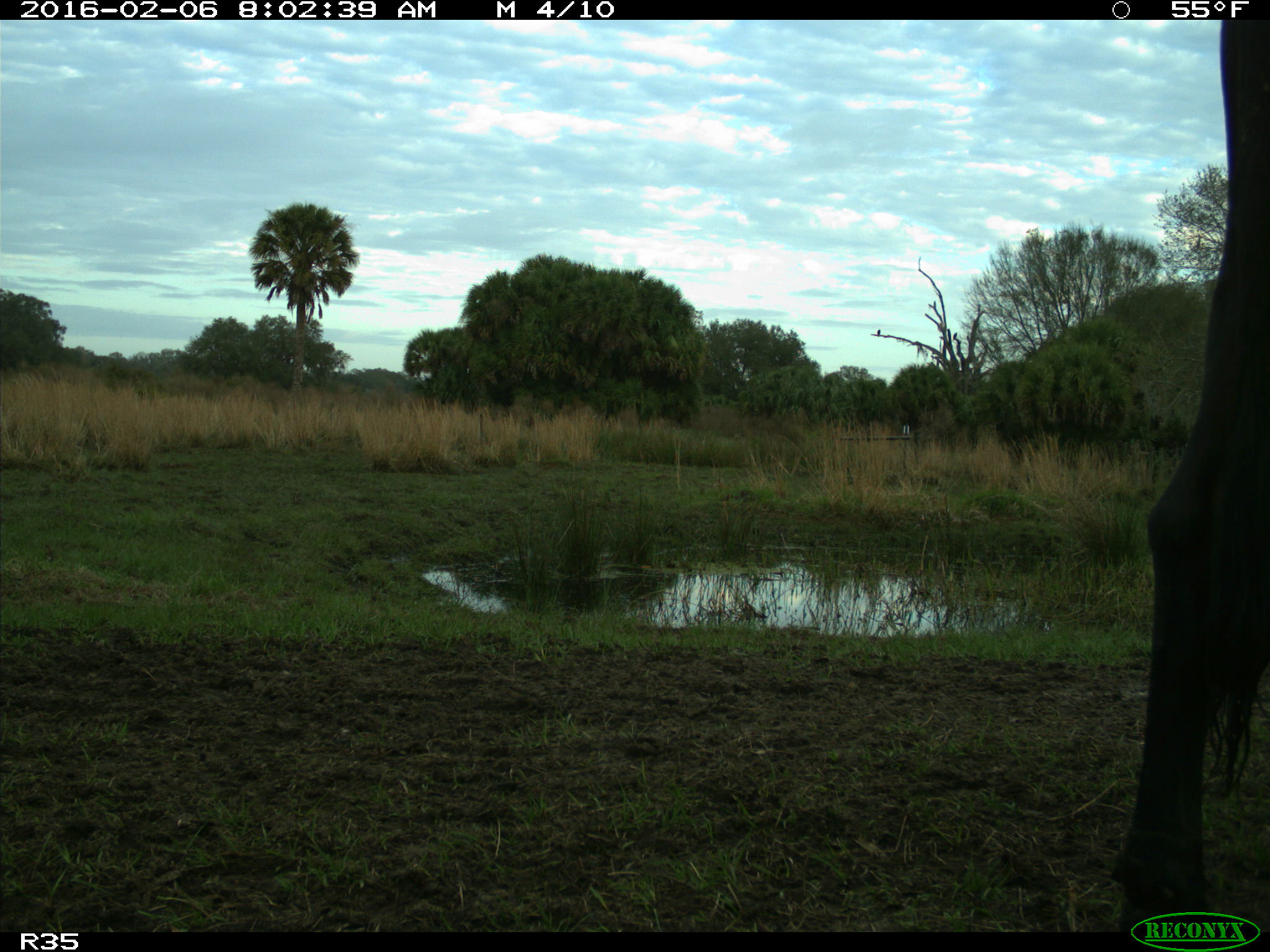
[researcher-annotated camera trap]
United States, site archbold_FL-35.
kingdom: Animalia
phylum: Chordata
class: Mammalia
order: Artiodactyla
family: Bovidae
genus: Bos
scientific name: Bos taurus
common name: domestic cow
Bos taurus (domestic cow).